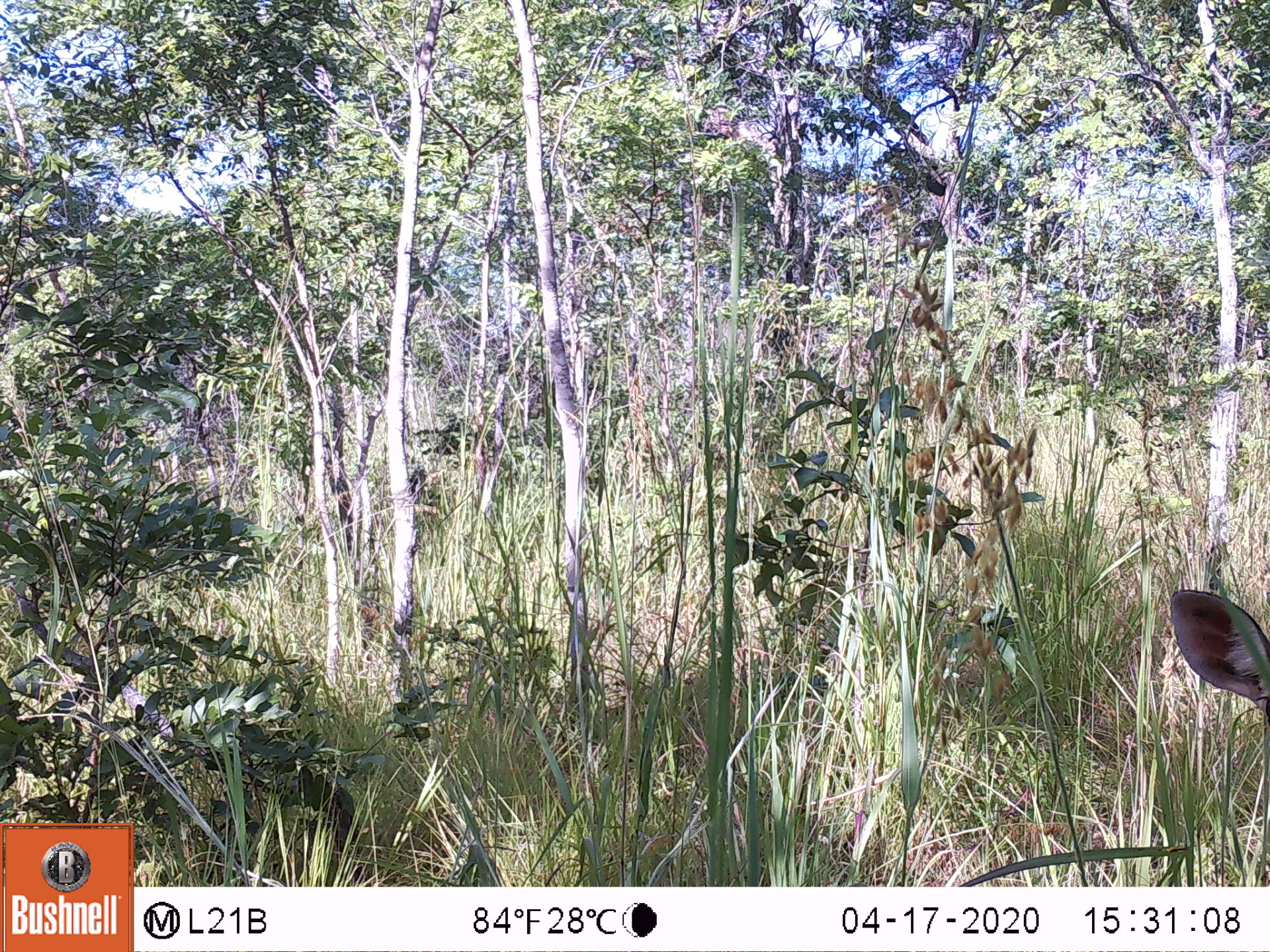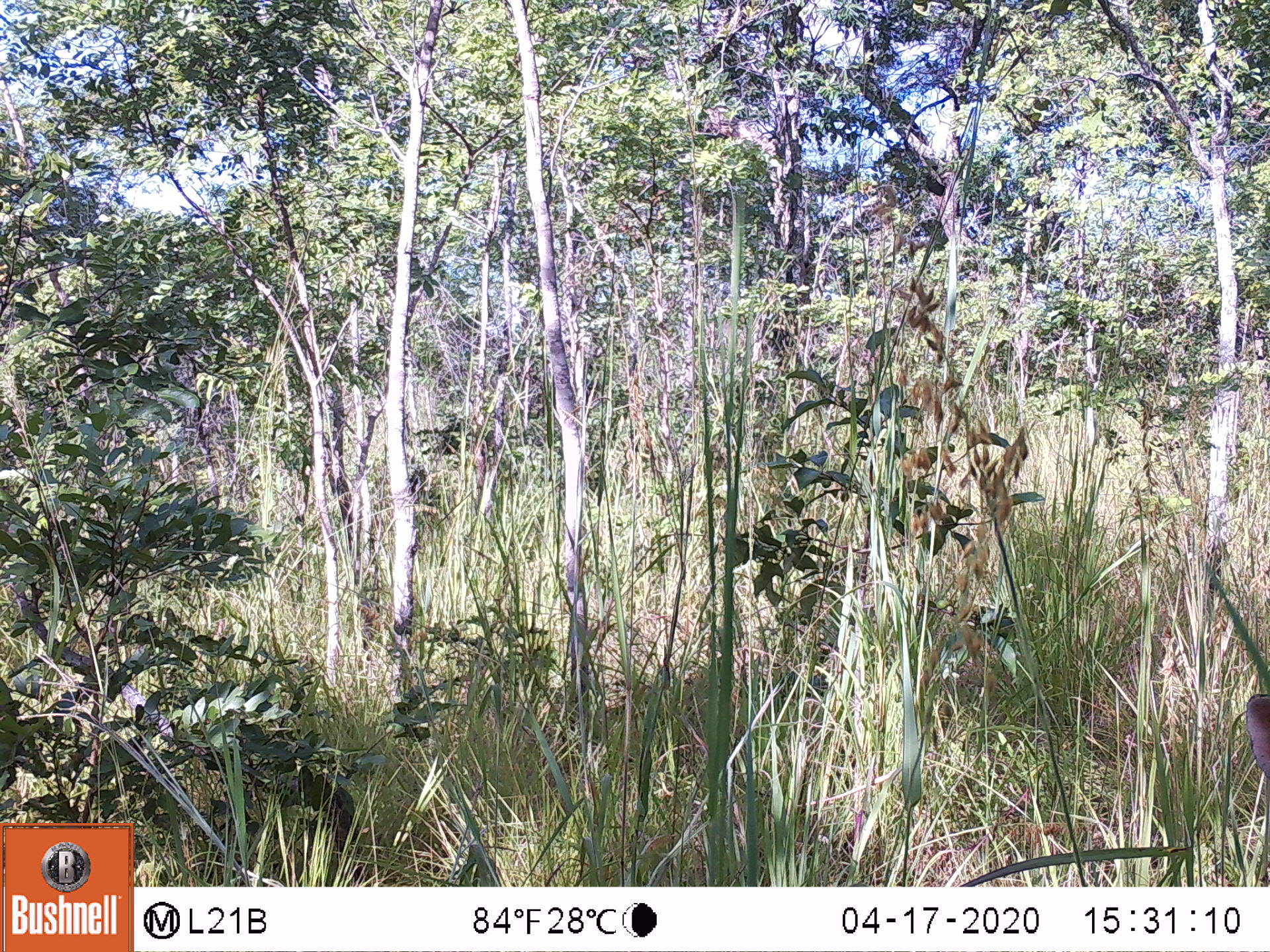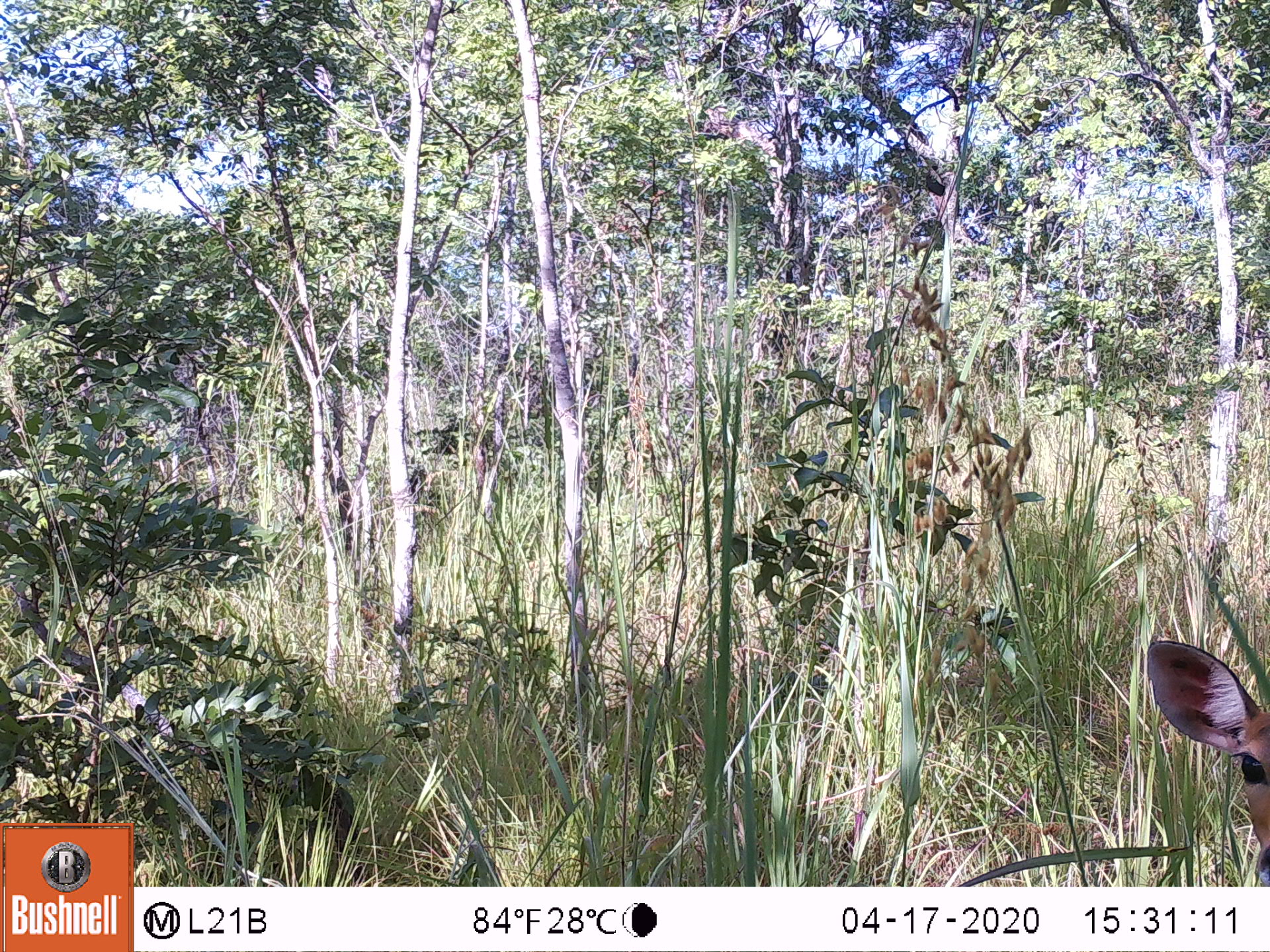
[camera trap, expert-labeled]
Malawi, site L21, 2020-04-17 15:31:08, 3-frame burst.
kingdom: Animalia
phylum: Chordata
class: Mammalia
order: Artiodactyla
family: Bovidae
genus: Tragelaphus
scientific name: Tragelaphus sylvaticus sylvaticus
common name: cape bushbuck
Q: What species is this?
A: Cape bushbuck (Tragelaphus sylvaticus sylvaticus).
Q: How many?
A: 1.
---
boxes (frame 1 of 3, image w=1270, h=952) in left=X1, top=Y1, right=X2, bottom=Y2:
cape bushbuck: left=1152, top=561, right=1265, bottom=719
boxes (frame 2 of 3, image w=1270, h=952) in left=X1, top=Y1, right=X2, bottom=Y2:
cape bushbuck: left=1232, top=674, right=1265, bottom=780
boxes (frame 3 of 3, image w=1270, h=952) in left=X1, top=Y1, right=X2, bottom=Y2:
cape bushbuck: left=1129, top=621, right=1265, bottom=882